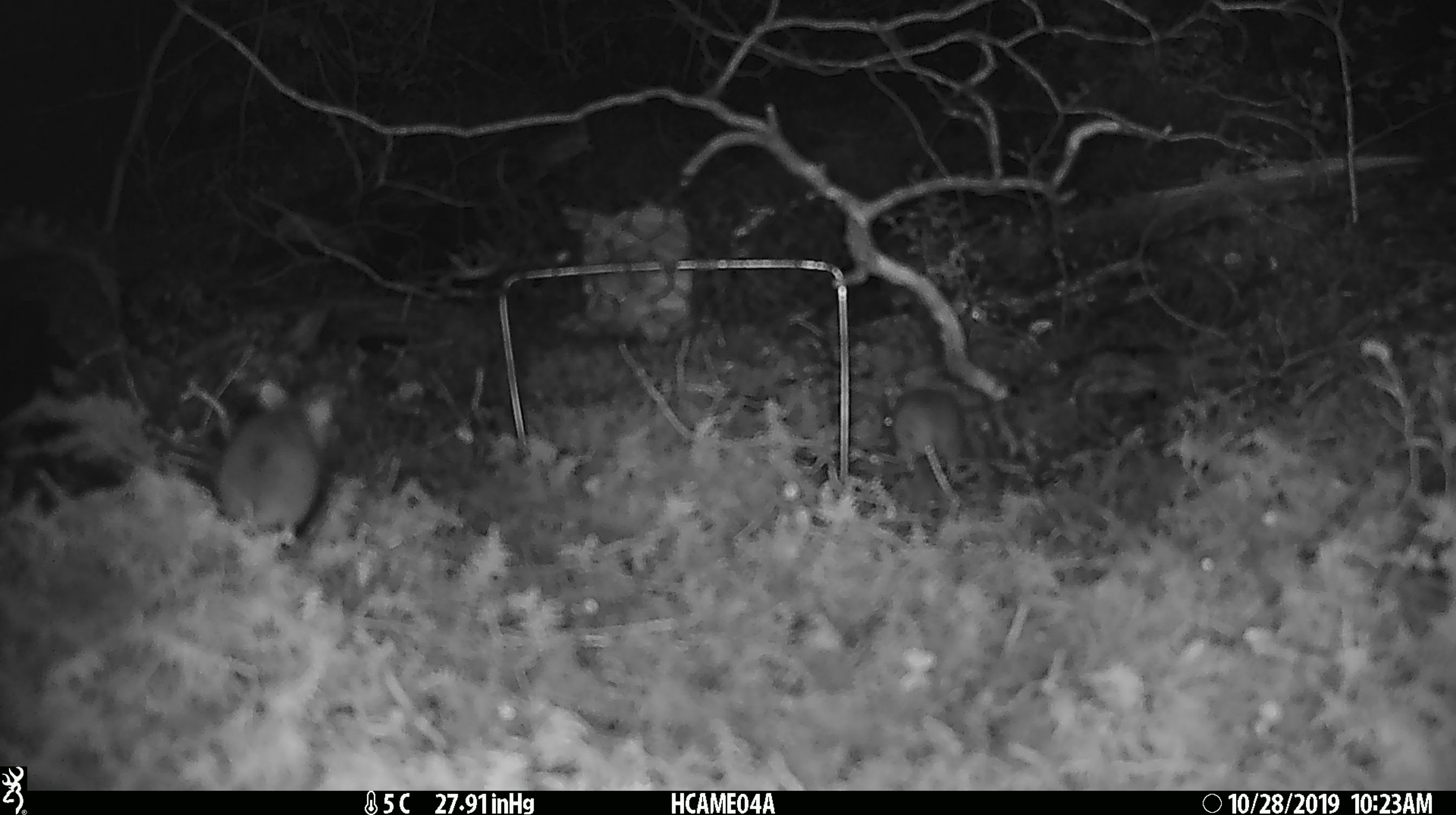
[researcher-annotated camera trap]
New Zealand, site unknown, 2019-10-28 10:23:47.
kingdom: Animalia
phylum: Chordata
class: Mammalia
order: Rodentia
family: Muridae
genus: Mus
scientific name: Mus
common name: mouse